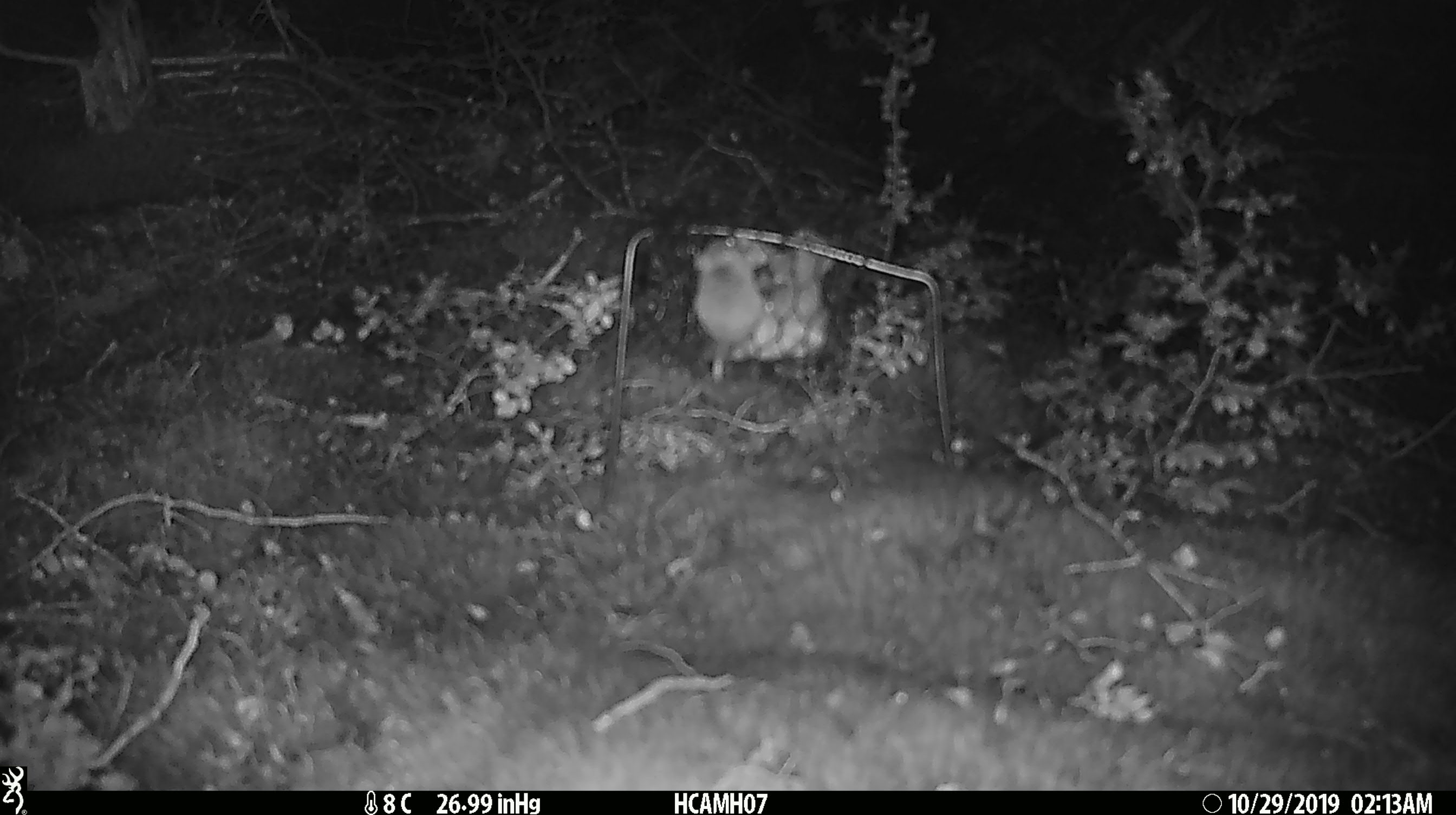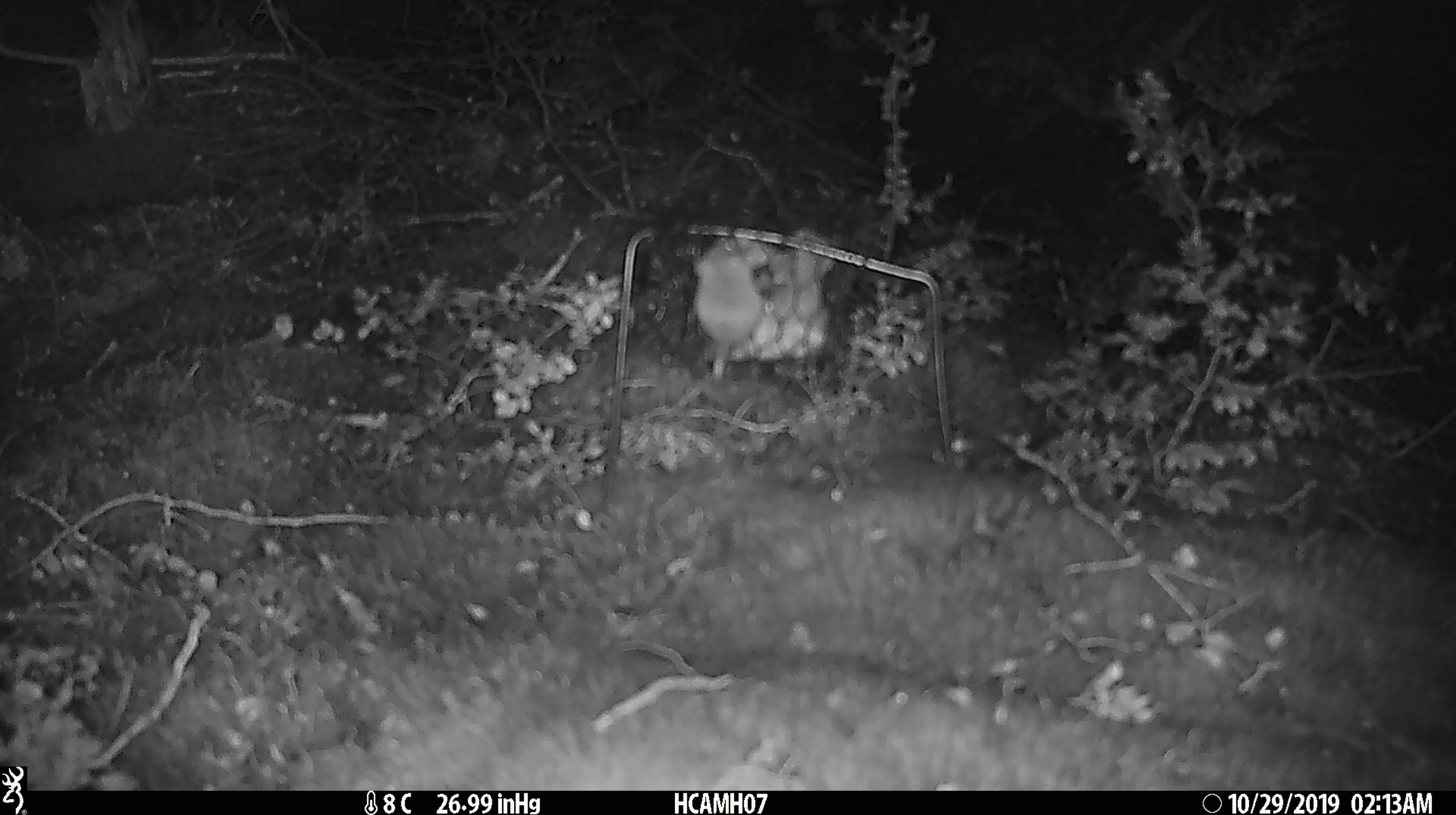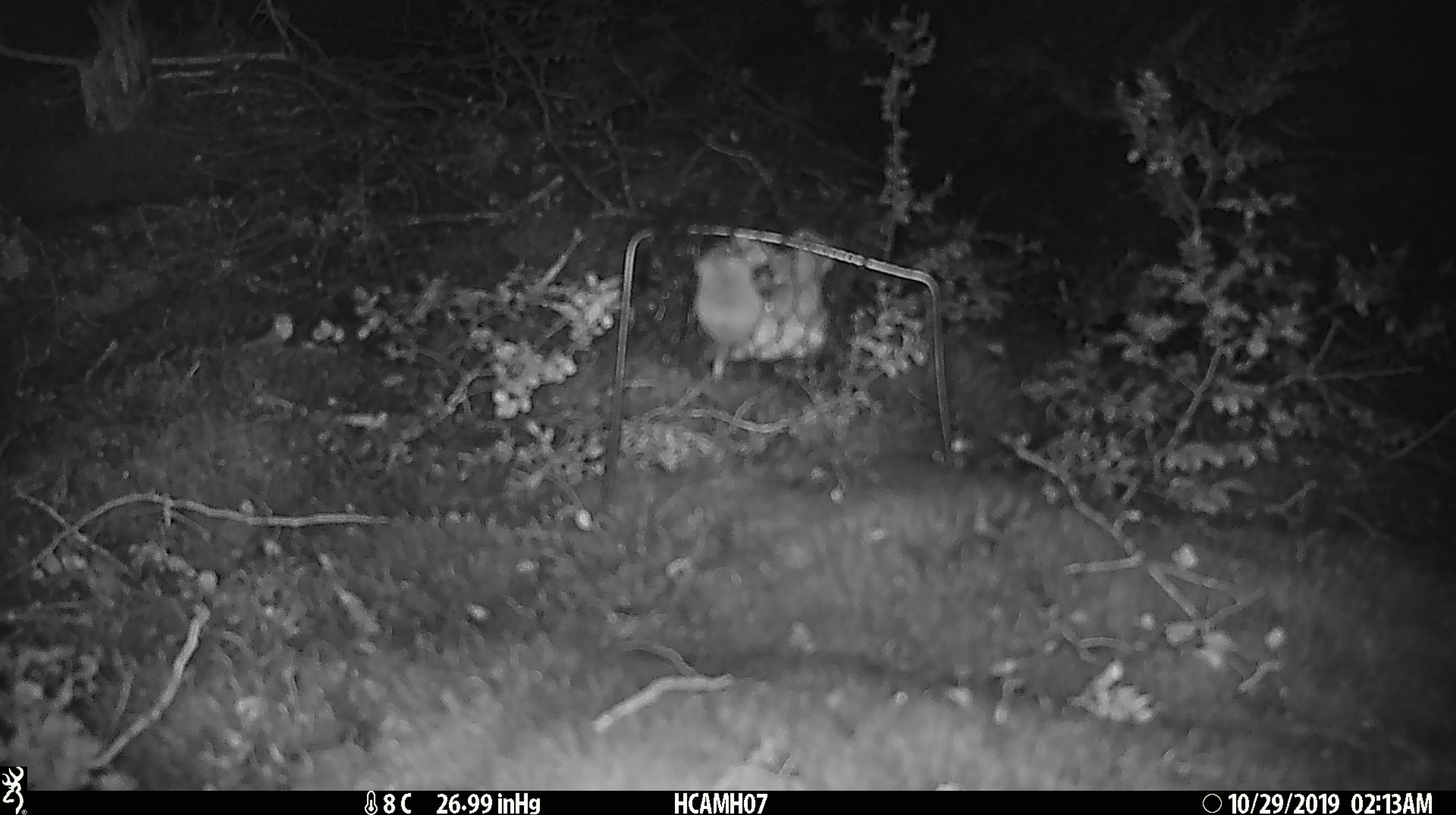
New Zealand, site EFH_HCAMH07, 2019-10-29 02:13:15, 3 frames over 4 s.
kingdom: Animalia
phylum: Chordata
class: Mammalia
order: Rodentia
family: Muridae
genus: Mus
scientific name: Mus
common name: mouse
Mouse (Mus).